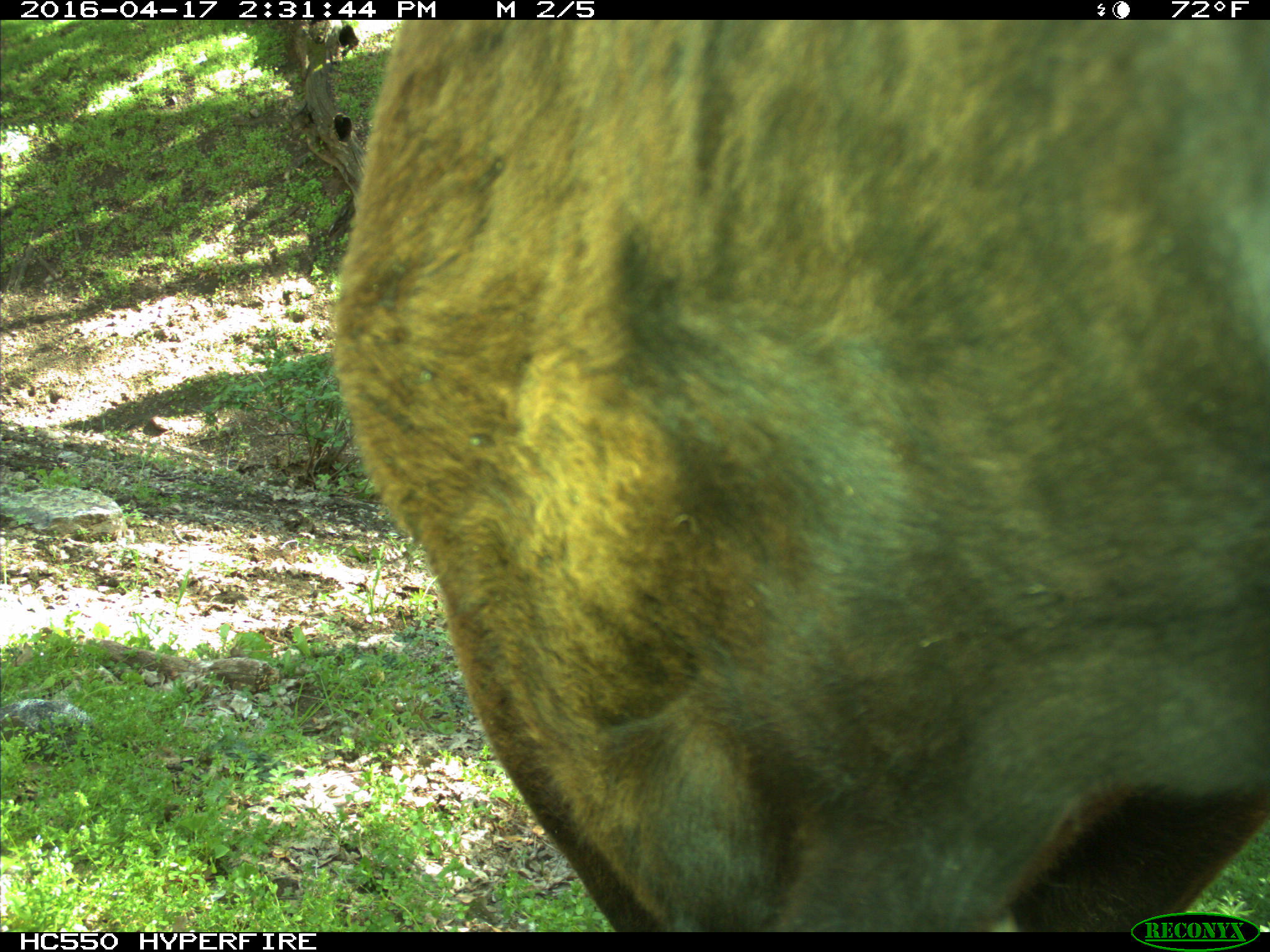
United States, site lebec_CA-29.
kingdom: Animalia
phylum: Chordata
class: Mammalia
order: Artiodactyla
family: Bovidae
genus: Bos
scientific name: Bos taurus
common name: domestic cow